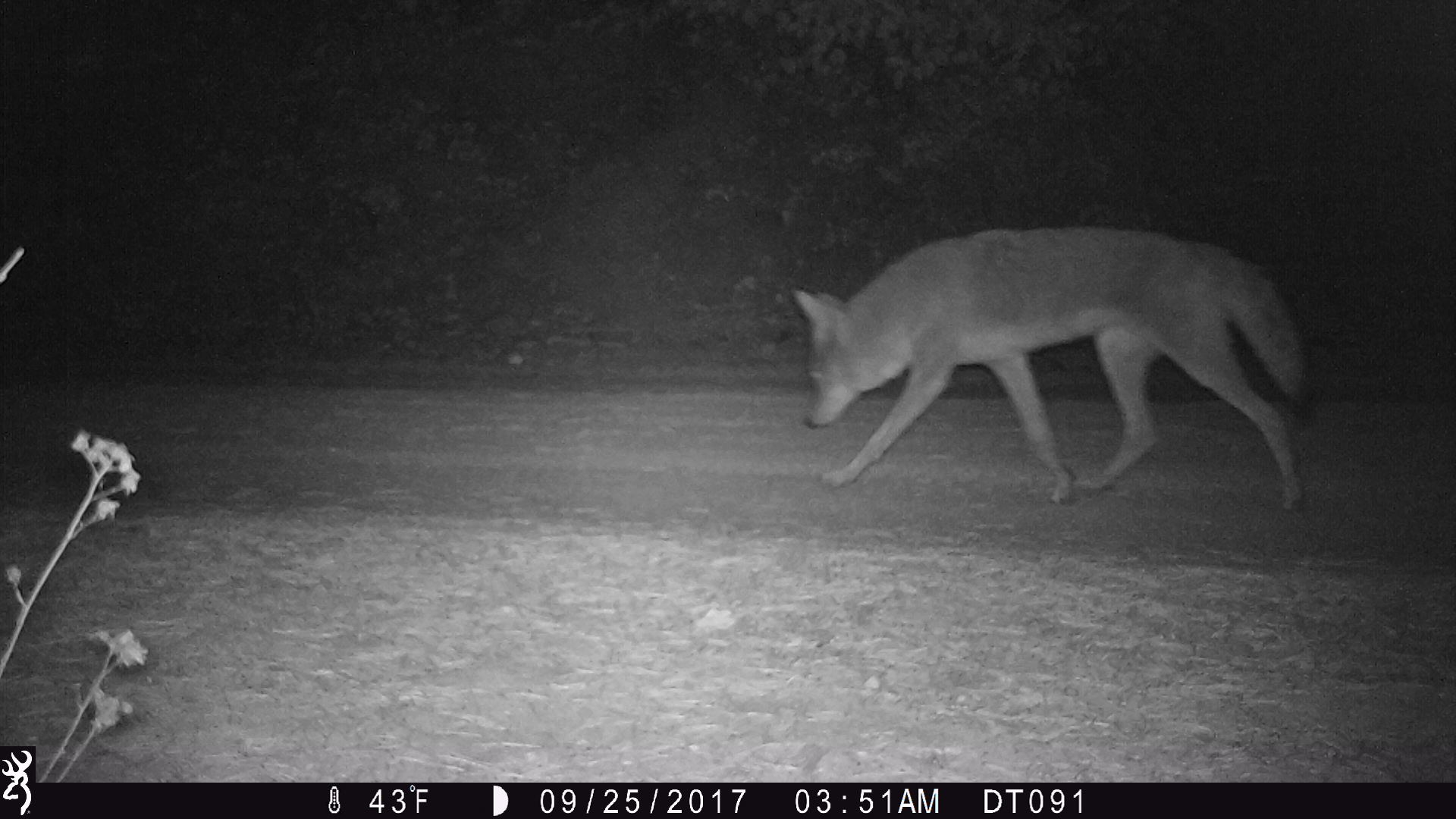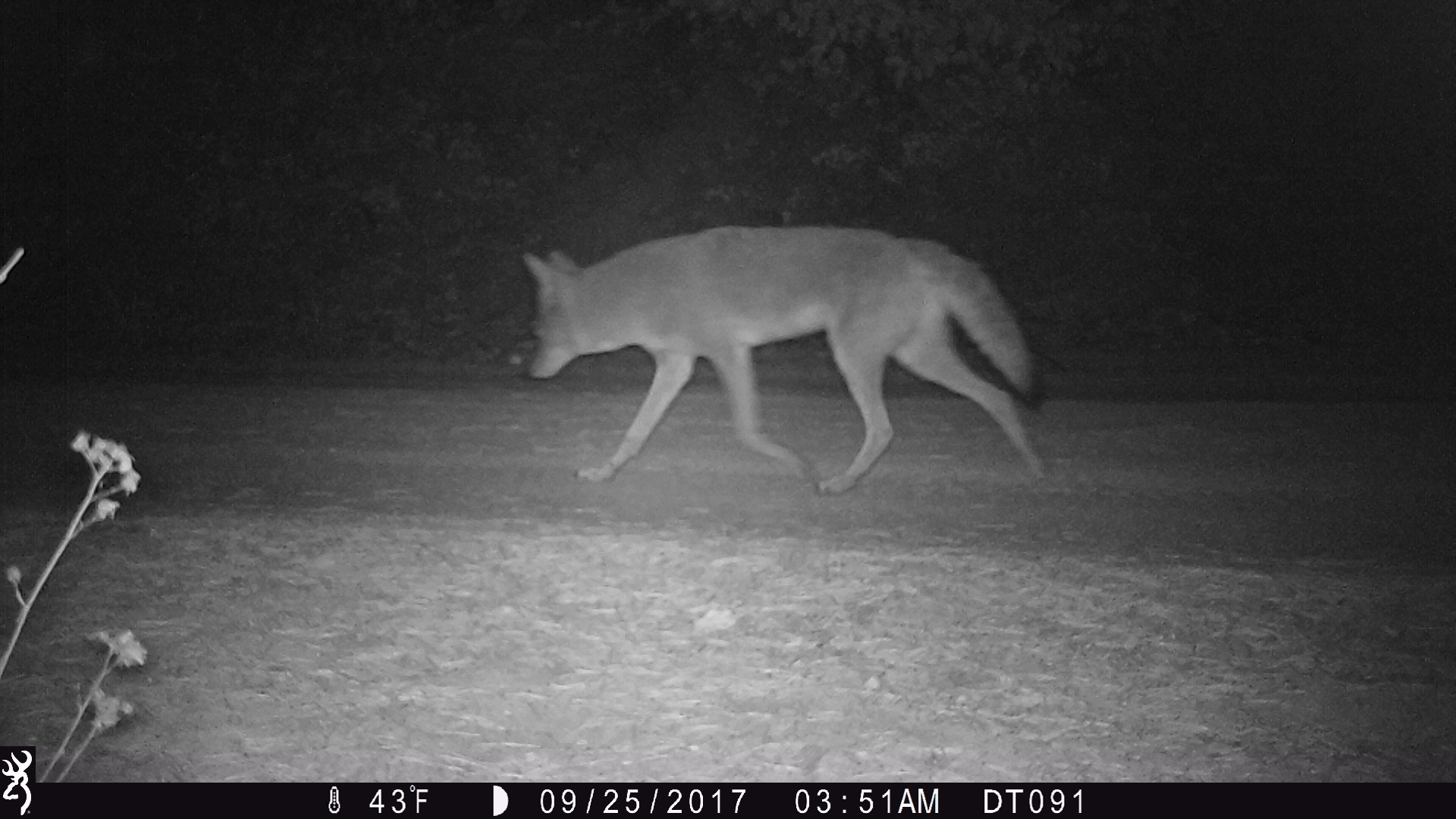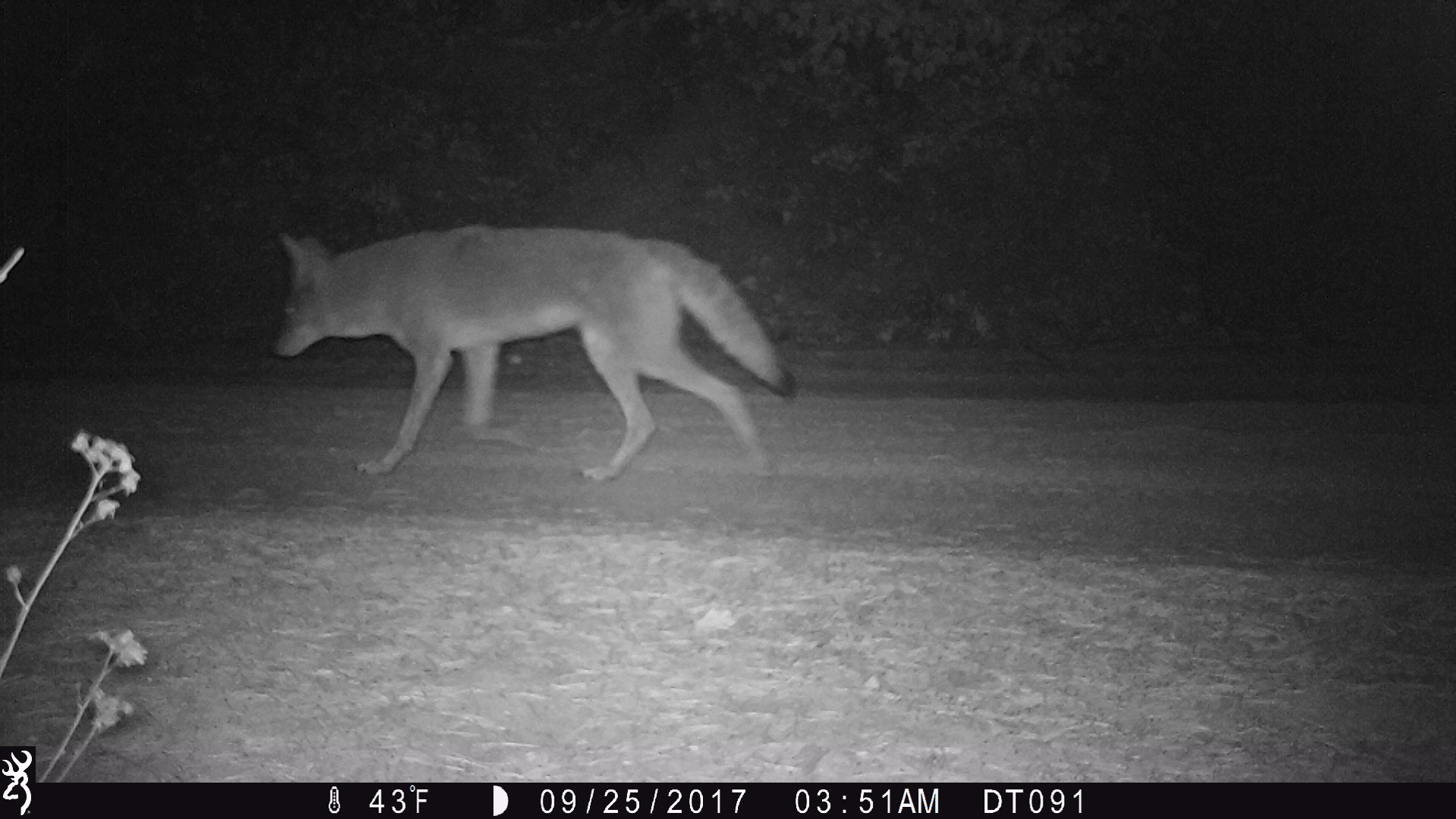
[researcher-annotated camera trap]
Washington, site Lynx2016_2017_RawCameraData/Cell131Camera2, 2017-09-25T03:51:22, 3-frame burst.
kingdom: Animalia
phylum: Chordata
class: Mammalia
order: Carnivora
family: Canidae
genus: Canis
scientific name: Canis latrans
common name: coyote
Canis latrans (coyote). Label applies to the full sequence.